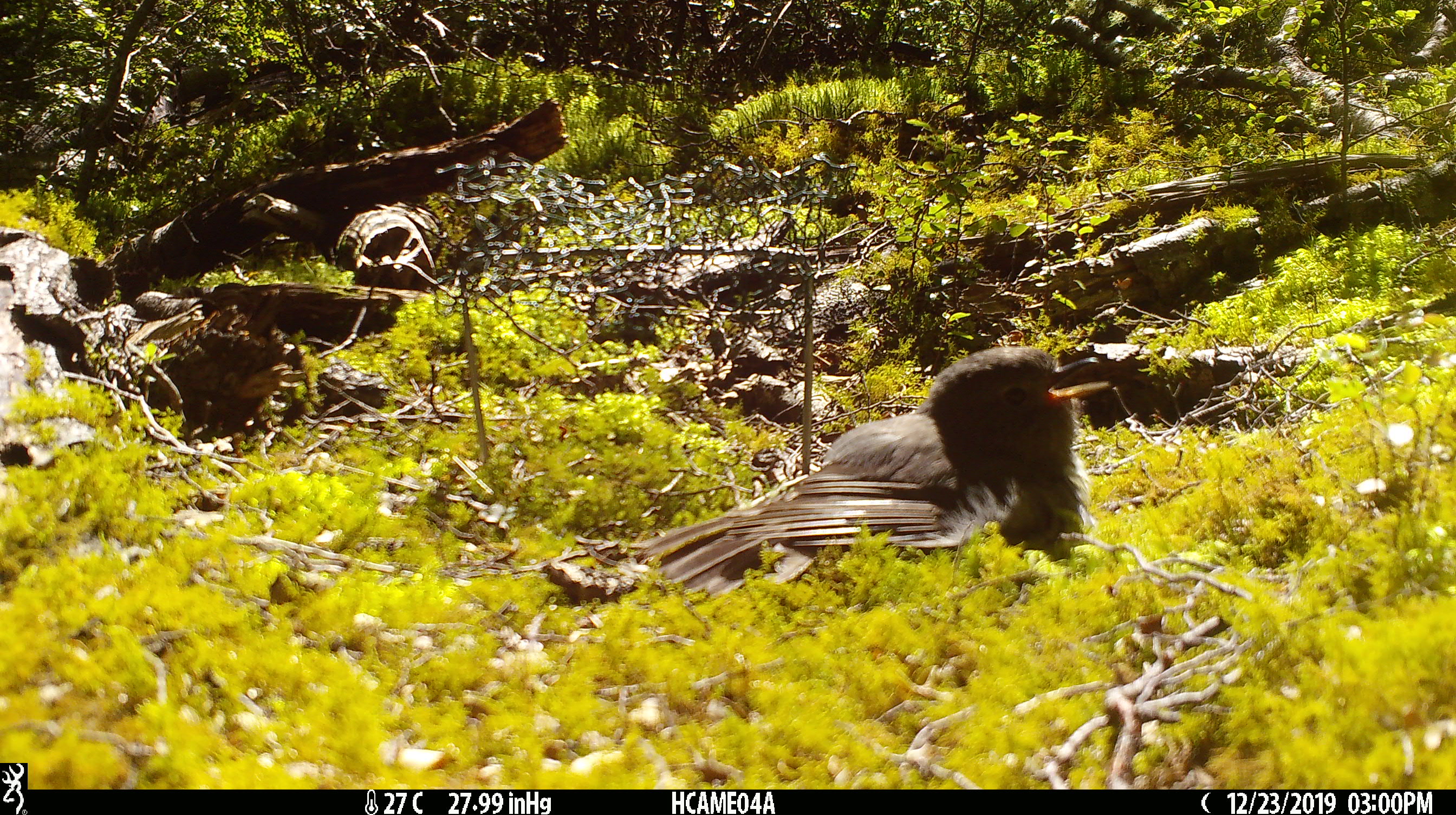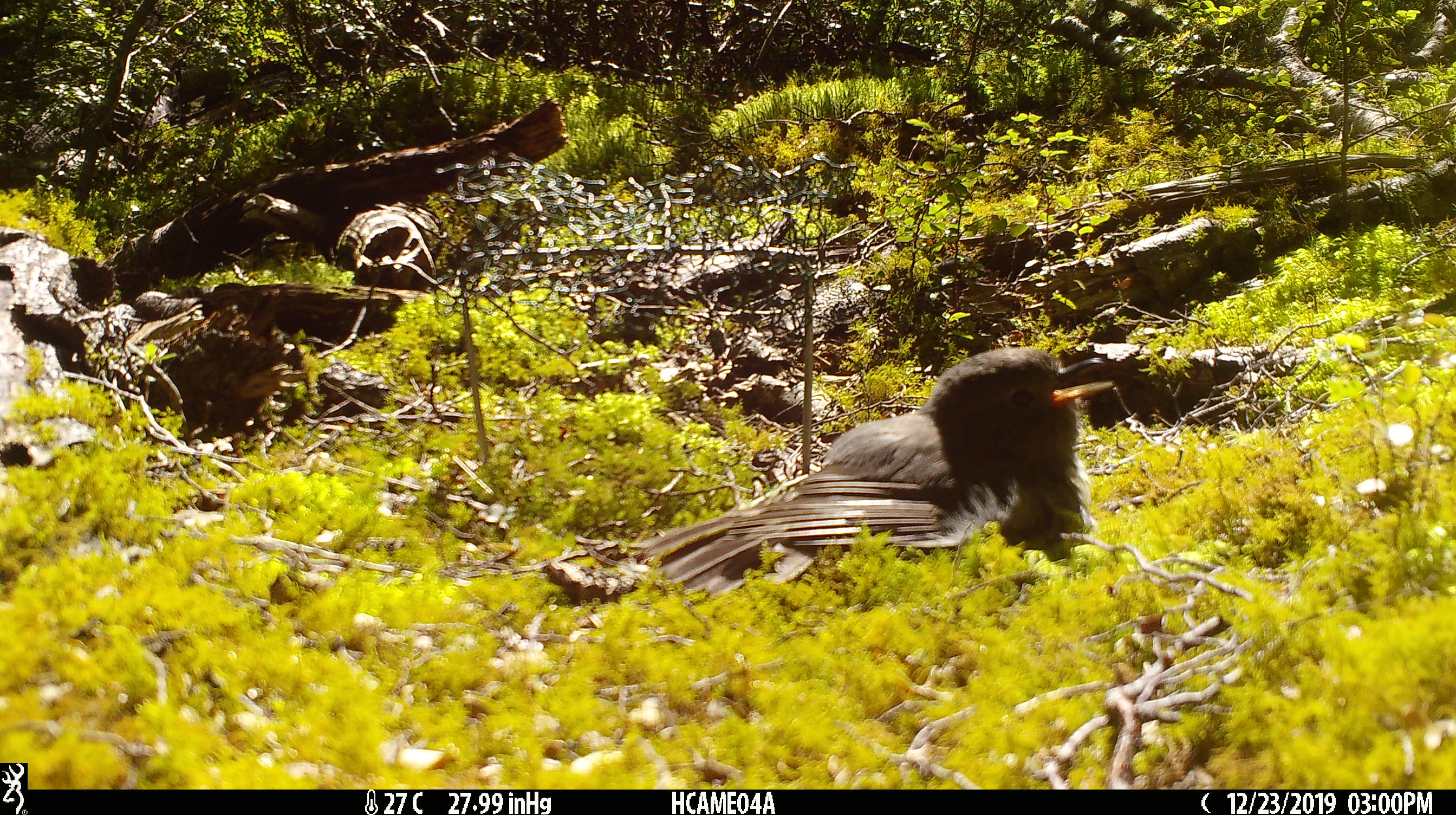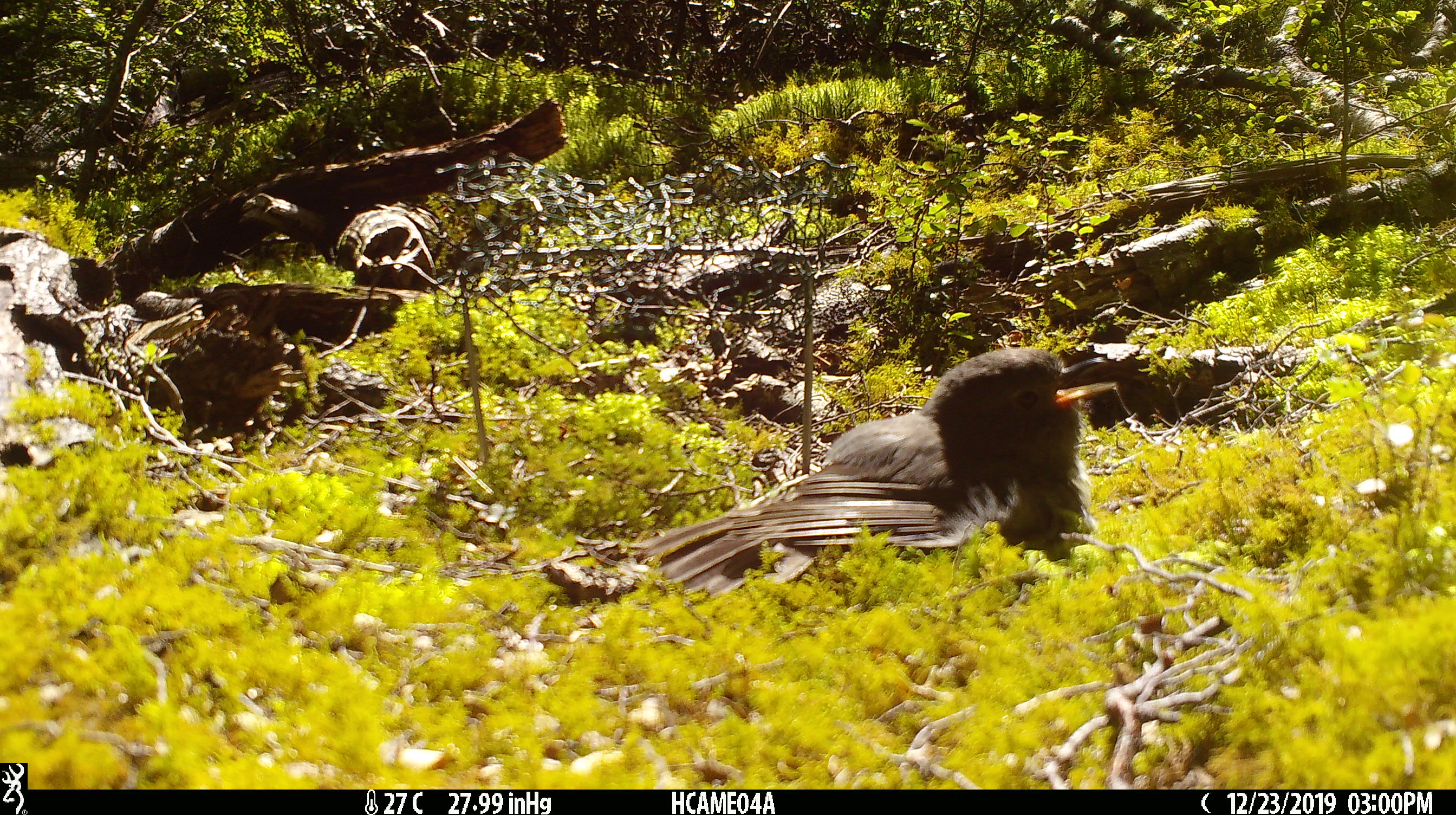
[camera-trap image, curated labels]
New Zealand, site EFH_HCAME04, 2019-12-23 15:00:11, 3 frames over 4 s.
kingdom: Animalia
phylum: Chordata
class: Aves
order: Passeriformes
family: Petroicidae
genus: Petroica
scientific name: Petroica australis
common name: new zealand robin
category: robin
Robin (new zealand robin) (Petroica australis).